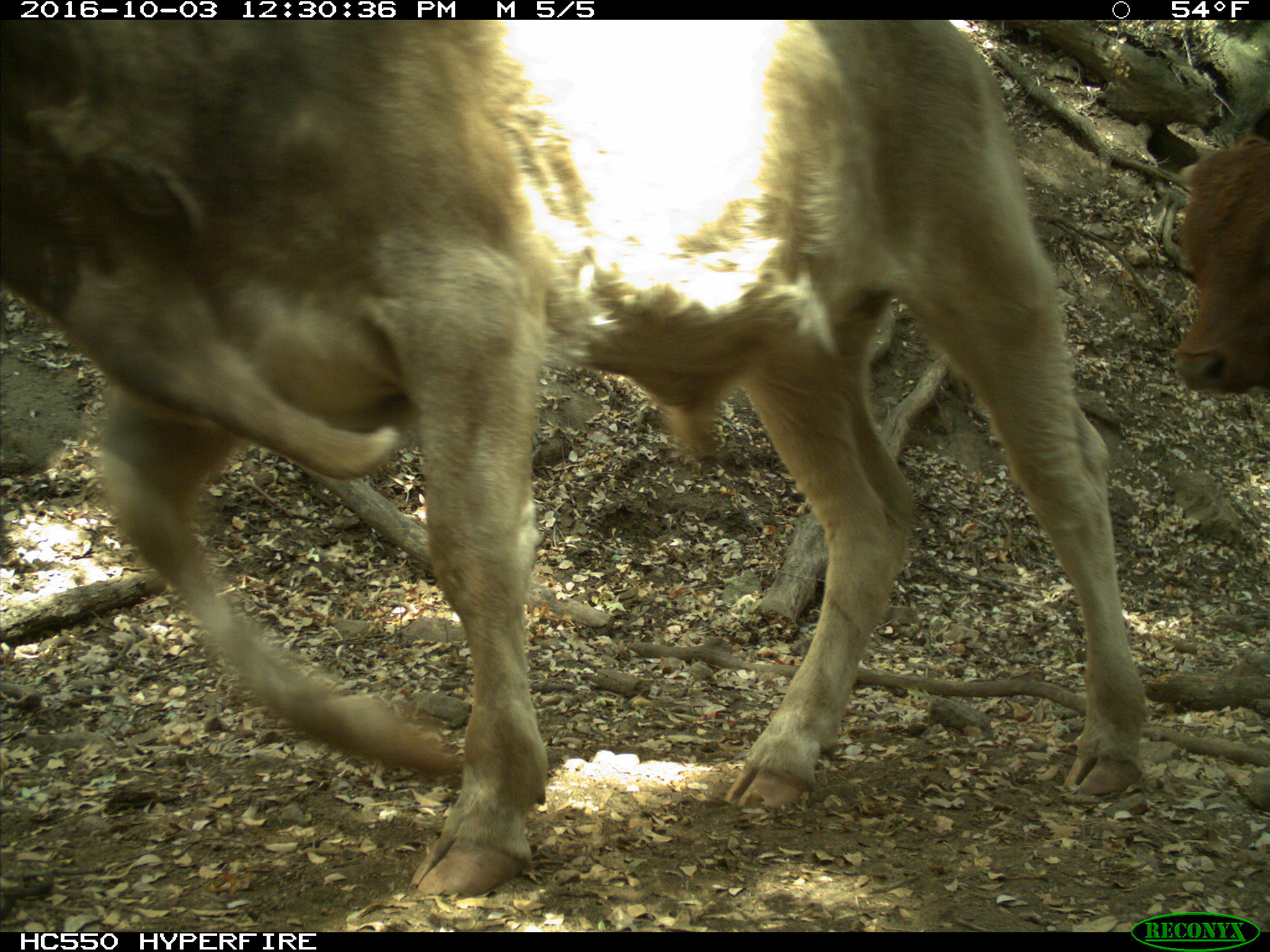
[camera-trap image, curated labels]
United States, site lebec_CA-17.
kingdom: Animalia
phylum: Chordata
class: Mammalia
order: Artiodactyla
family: Bovidae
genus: Bos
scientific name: Bos taurus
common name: domestic cow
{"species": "Bos taurus (domestic cow)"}